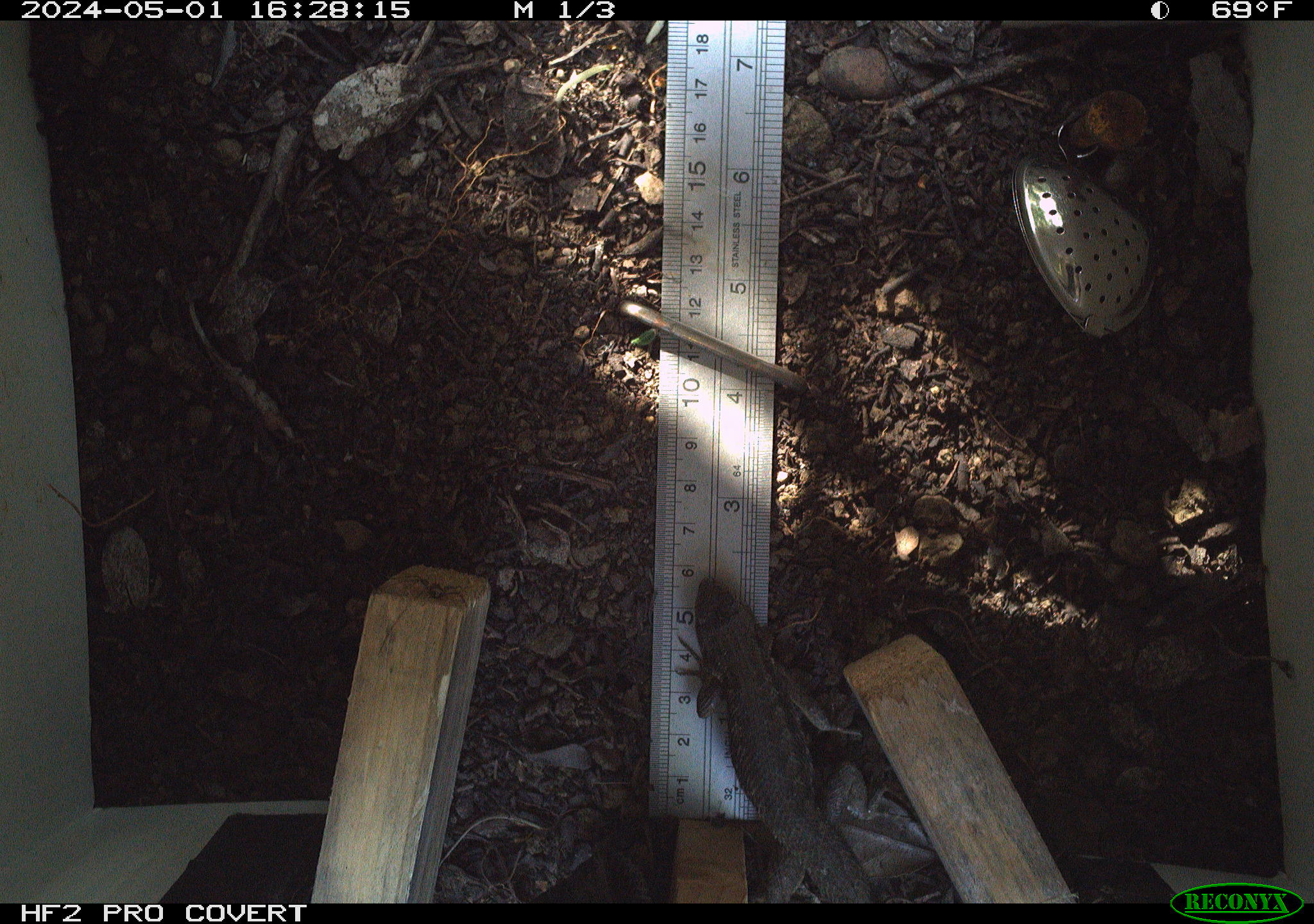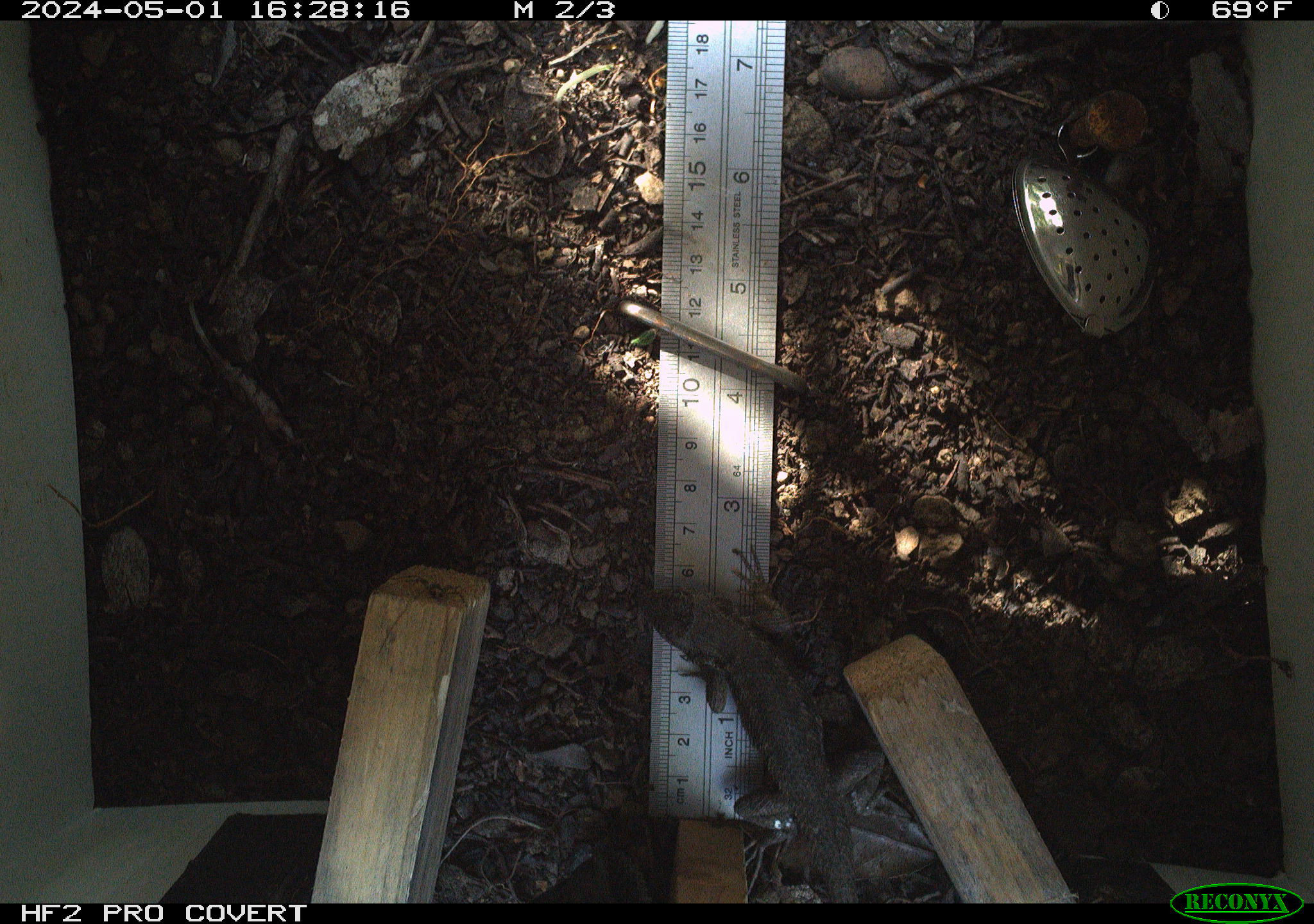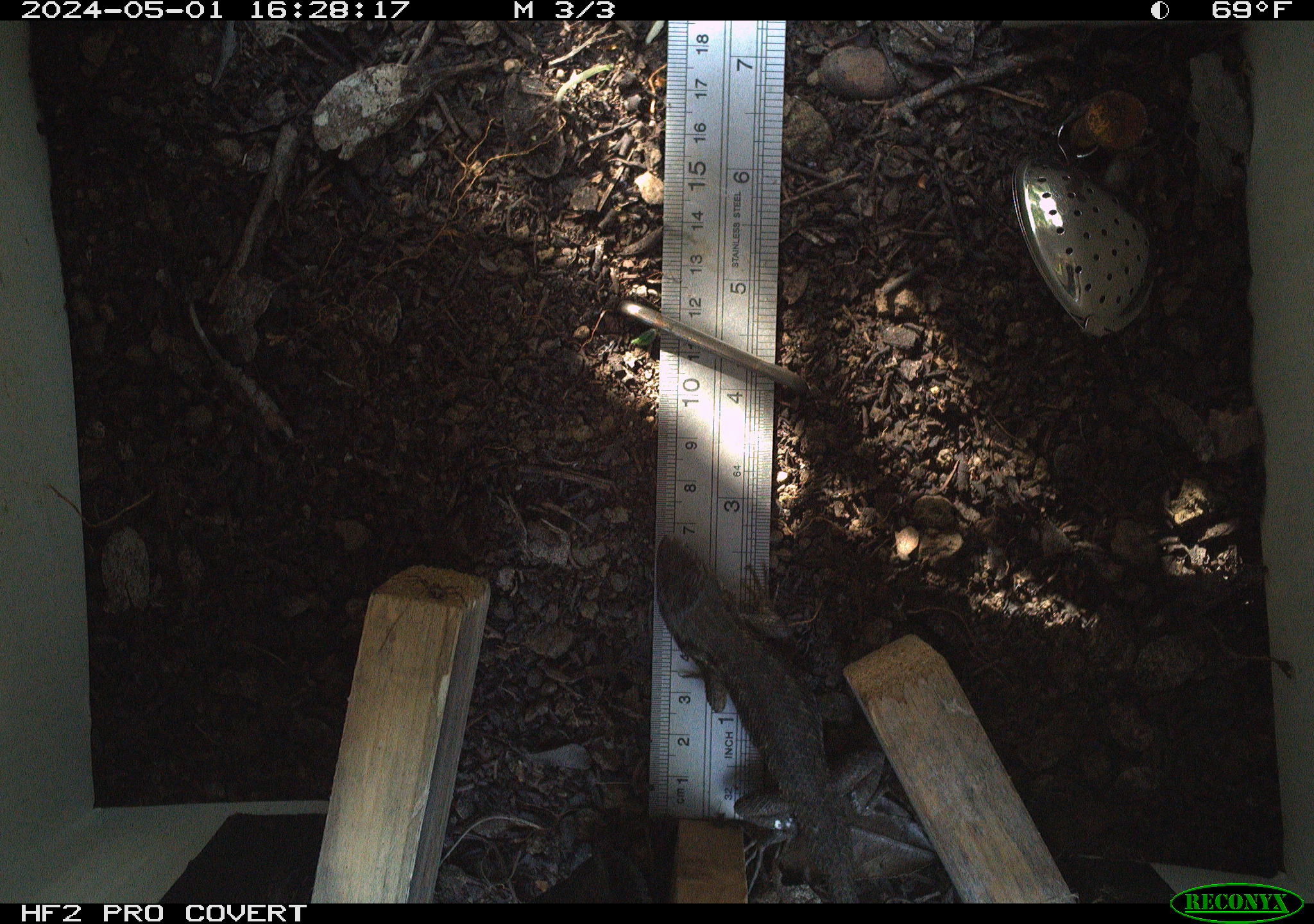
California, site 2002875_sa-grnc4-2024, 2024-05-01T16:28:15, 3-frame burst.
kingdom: Animalia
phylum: Chordata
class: Reptilia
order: Squamata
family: Phrynosomatidae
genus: Sceloporus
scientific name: Sceloporus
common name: spiny lizards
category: sceloporus species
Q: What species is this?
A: Sceloporus species (spiny lizards) (Sceloporus).